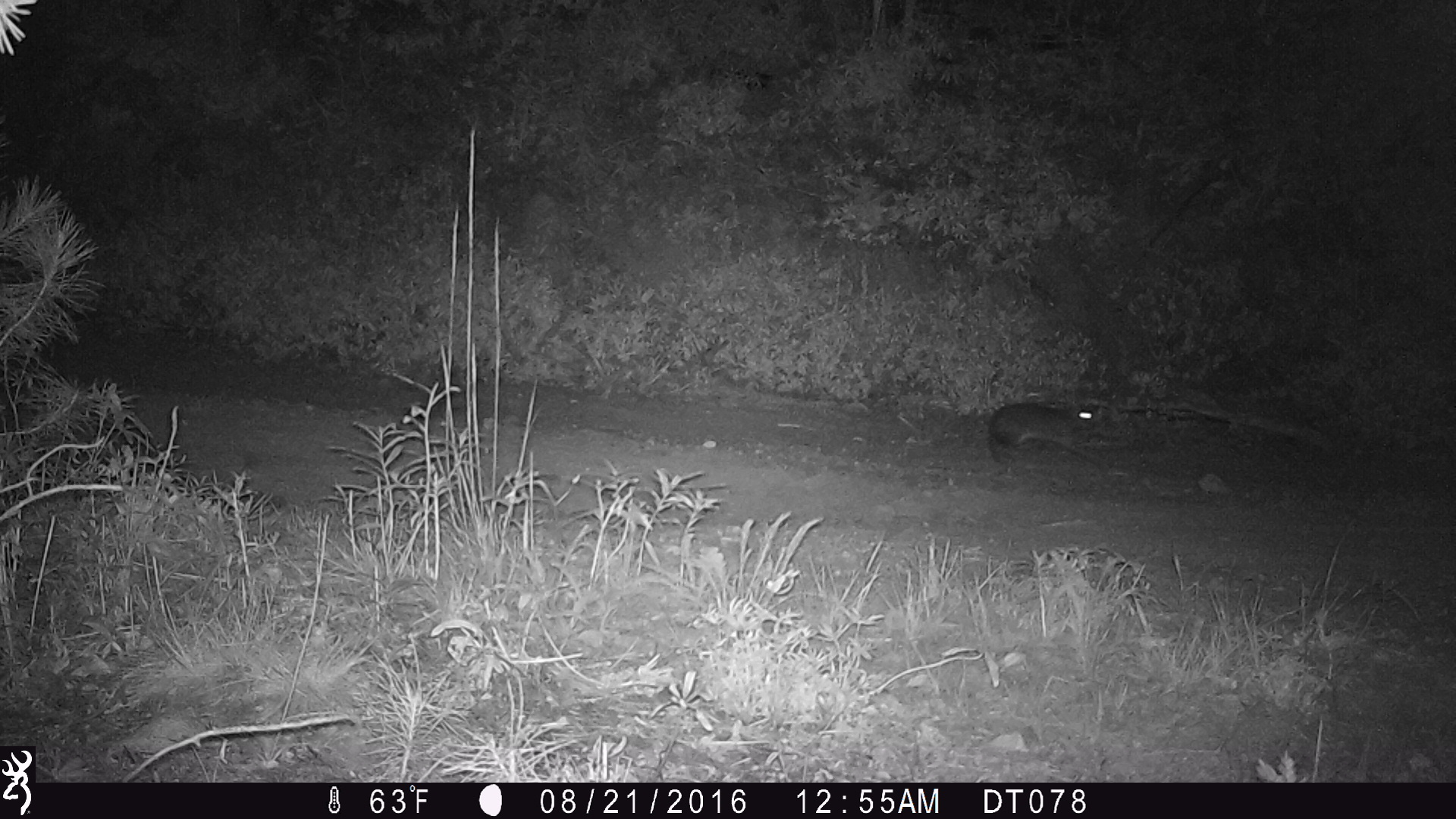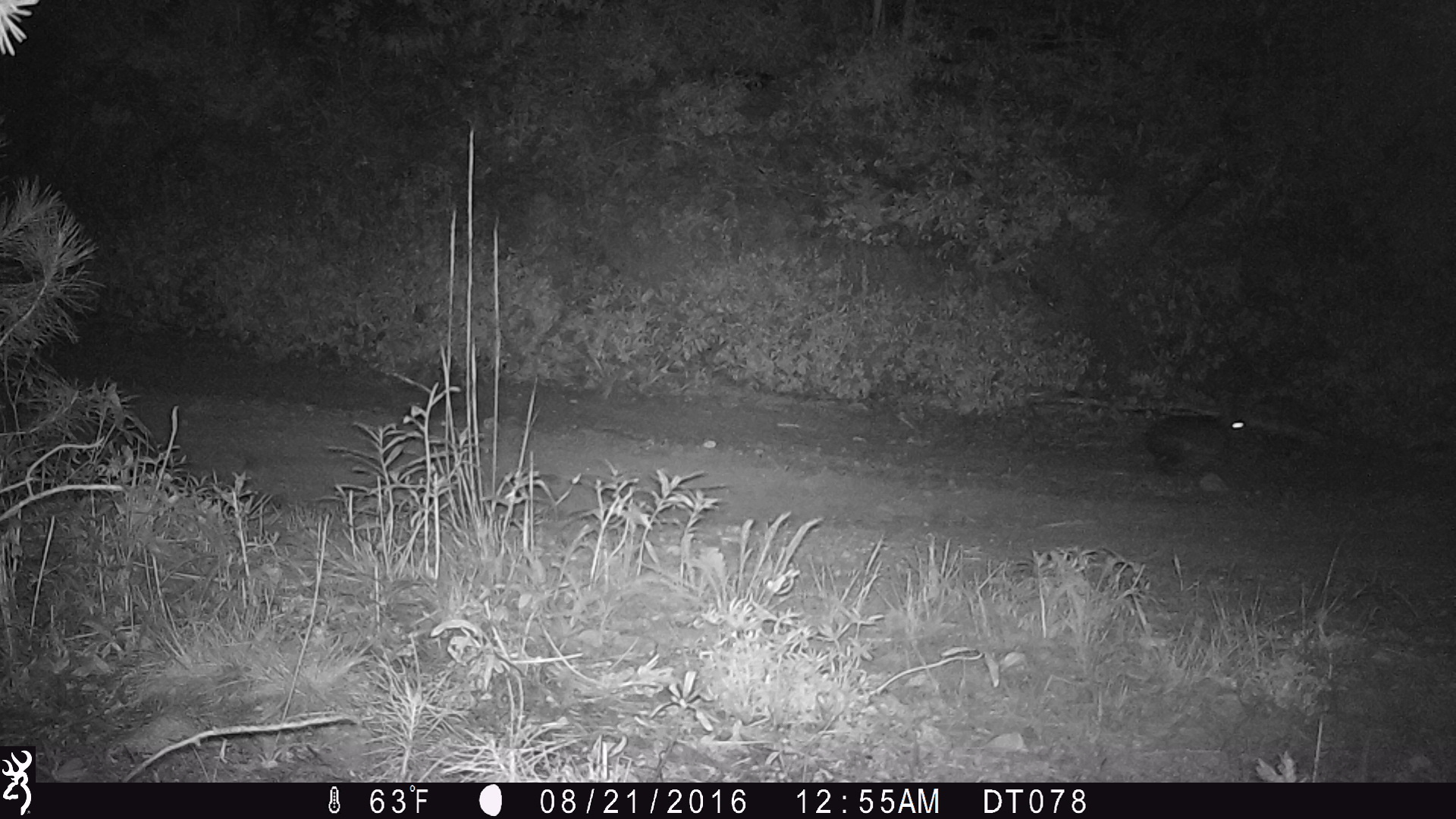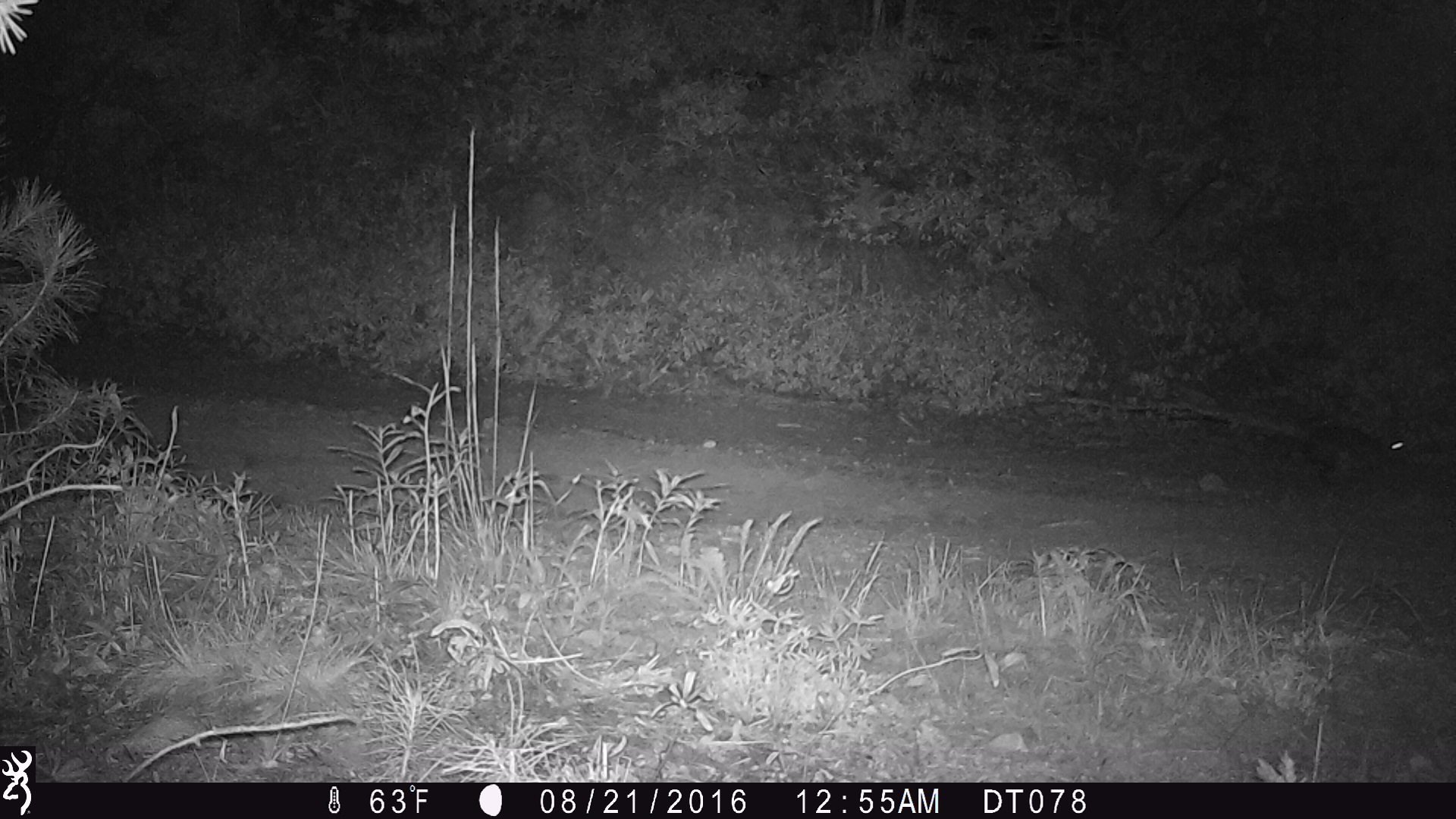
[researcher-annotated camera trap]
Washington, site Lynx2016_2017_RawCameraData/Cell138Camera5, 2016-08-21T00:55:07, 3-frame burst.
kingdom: Animalia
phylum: Chordata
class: Mammalia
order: Lagomorpha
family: Leporidae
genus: Lepus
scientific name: Lepus americanus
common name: snowshoe hare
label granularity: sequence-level